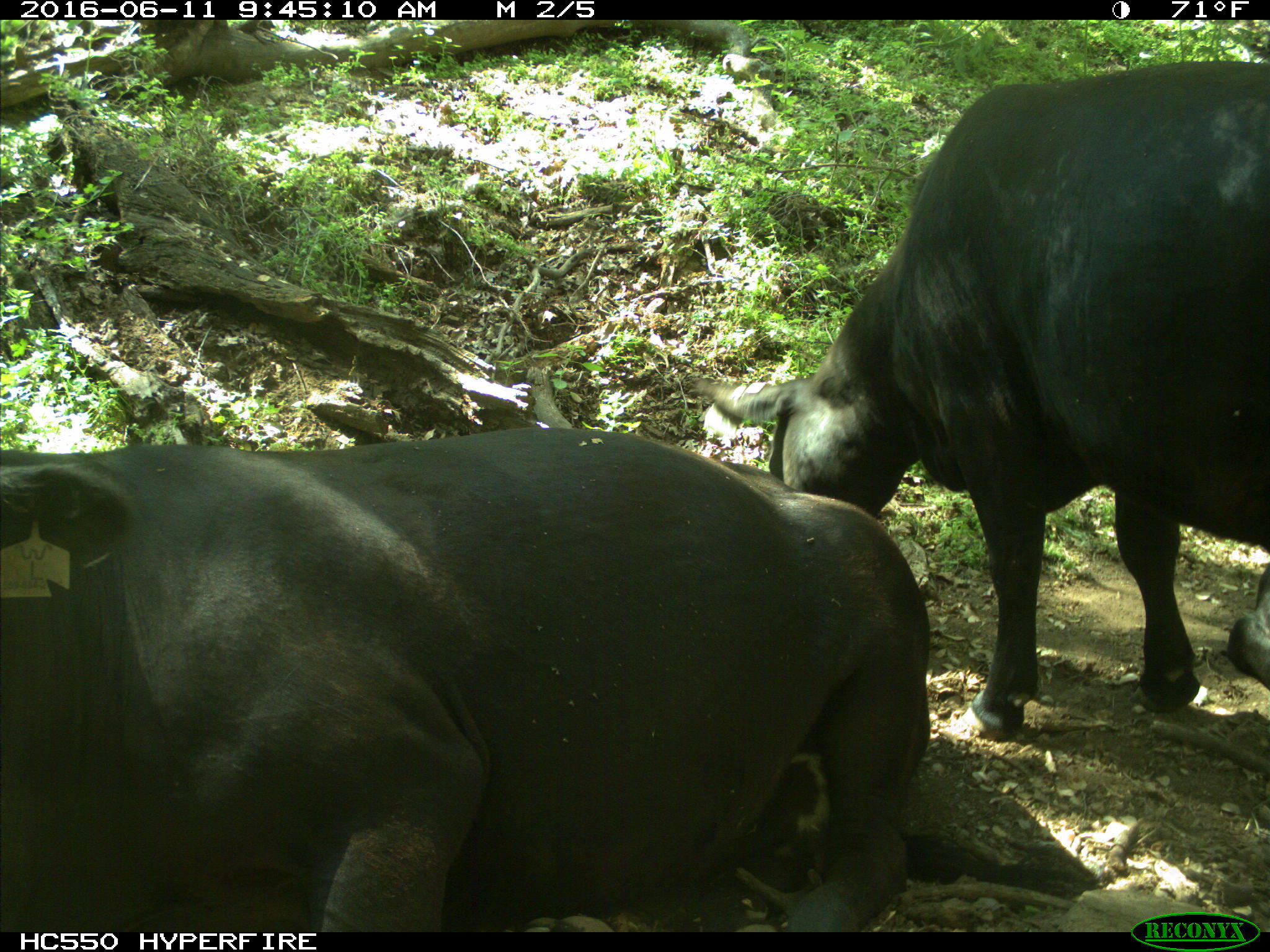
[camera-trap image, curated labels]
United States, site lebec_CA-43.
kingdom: Animalia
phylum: Chordata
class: Mammalia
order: Artiodactyla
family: Bovidae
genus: Bos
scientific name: Bos taurus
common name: domestic cow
Bos taurus (domestic cow).